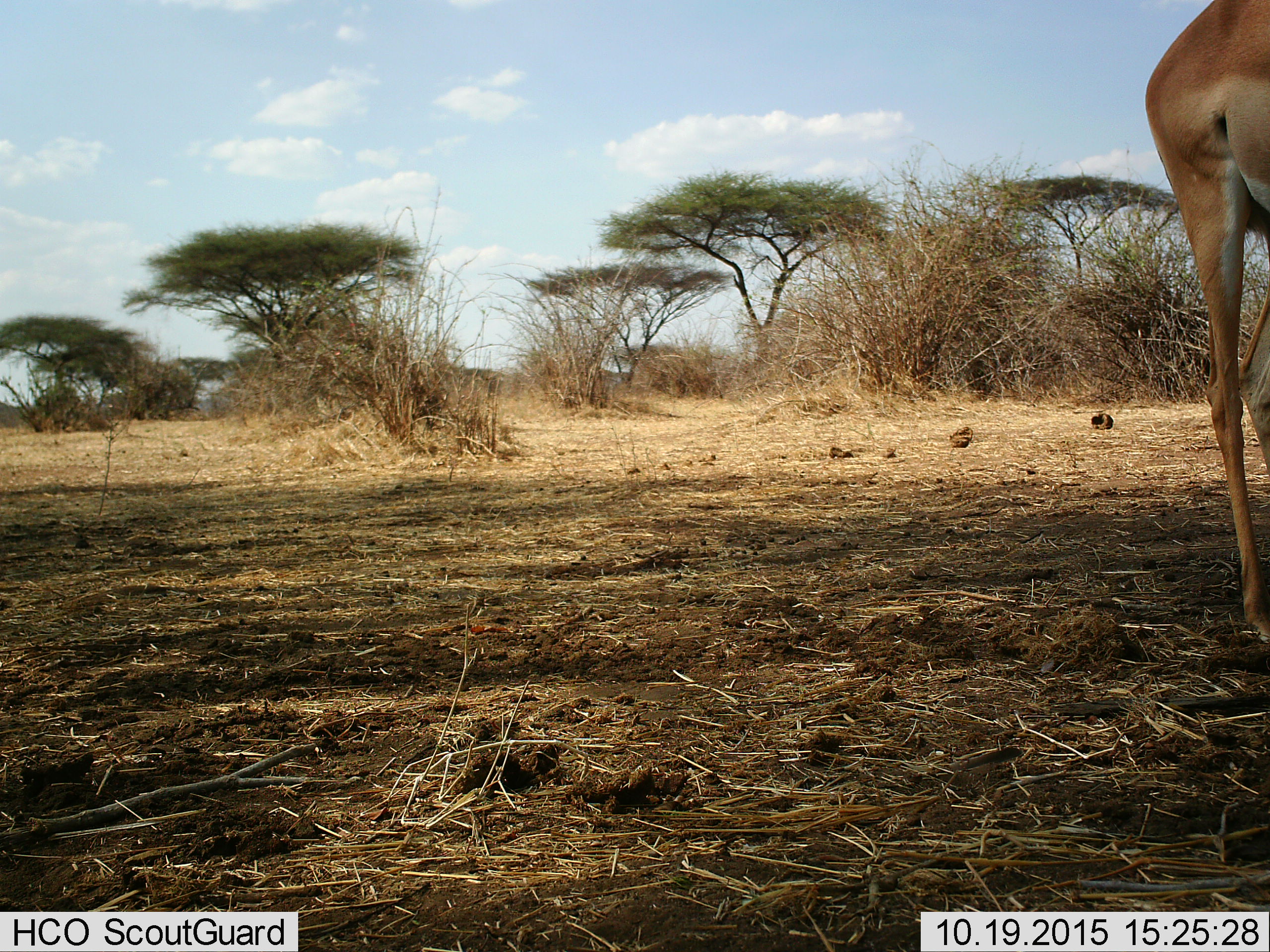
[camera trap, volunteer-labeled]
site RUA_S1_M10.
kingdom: Animalia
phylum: Chordata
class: Mammalia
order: Artiodactyla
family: Bovidae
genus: Aepyceros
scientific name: Aepyceros melampus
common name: impala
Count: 1.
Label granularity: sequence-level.